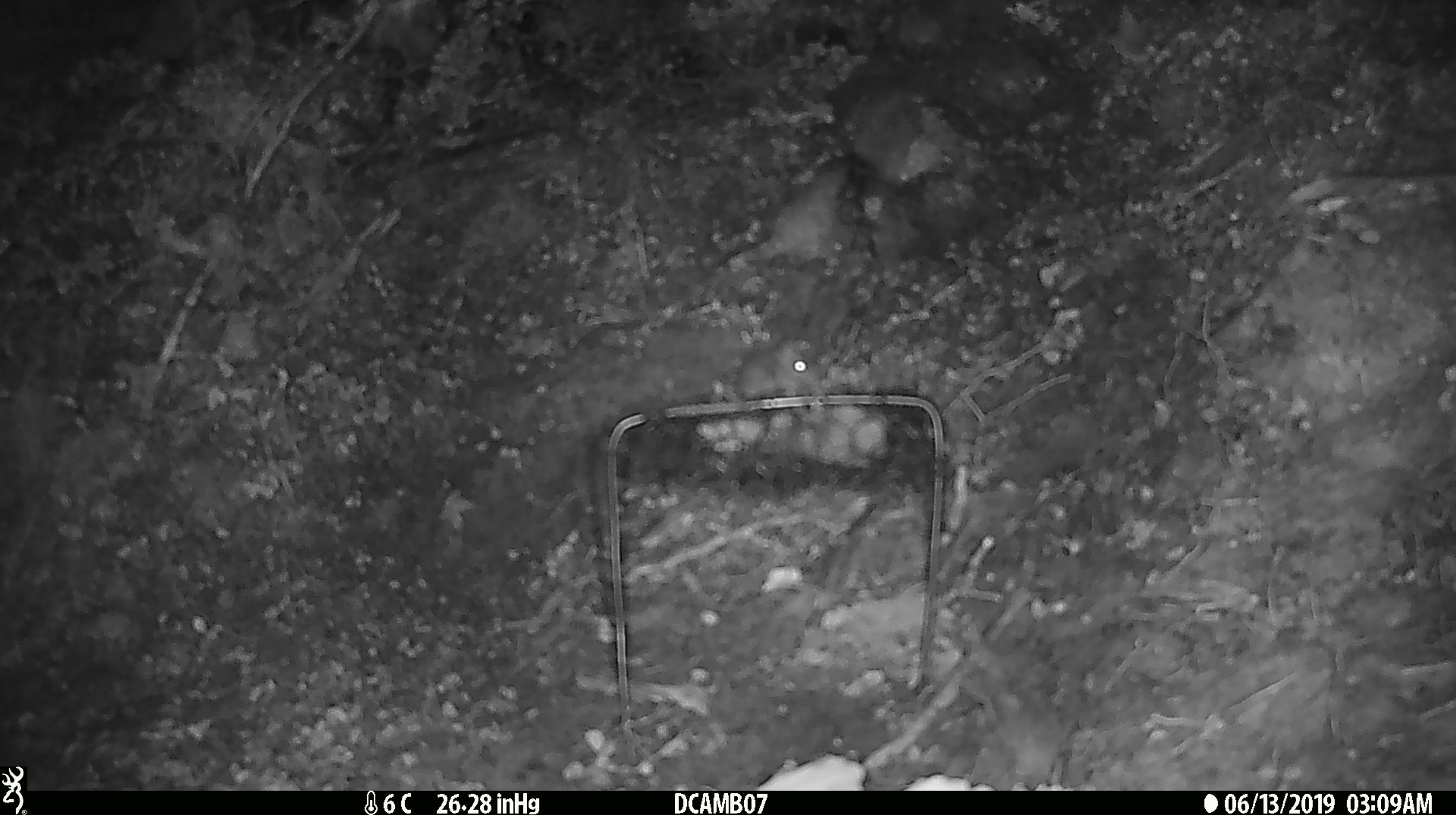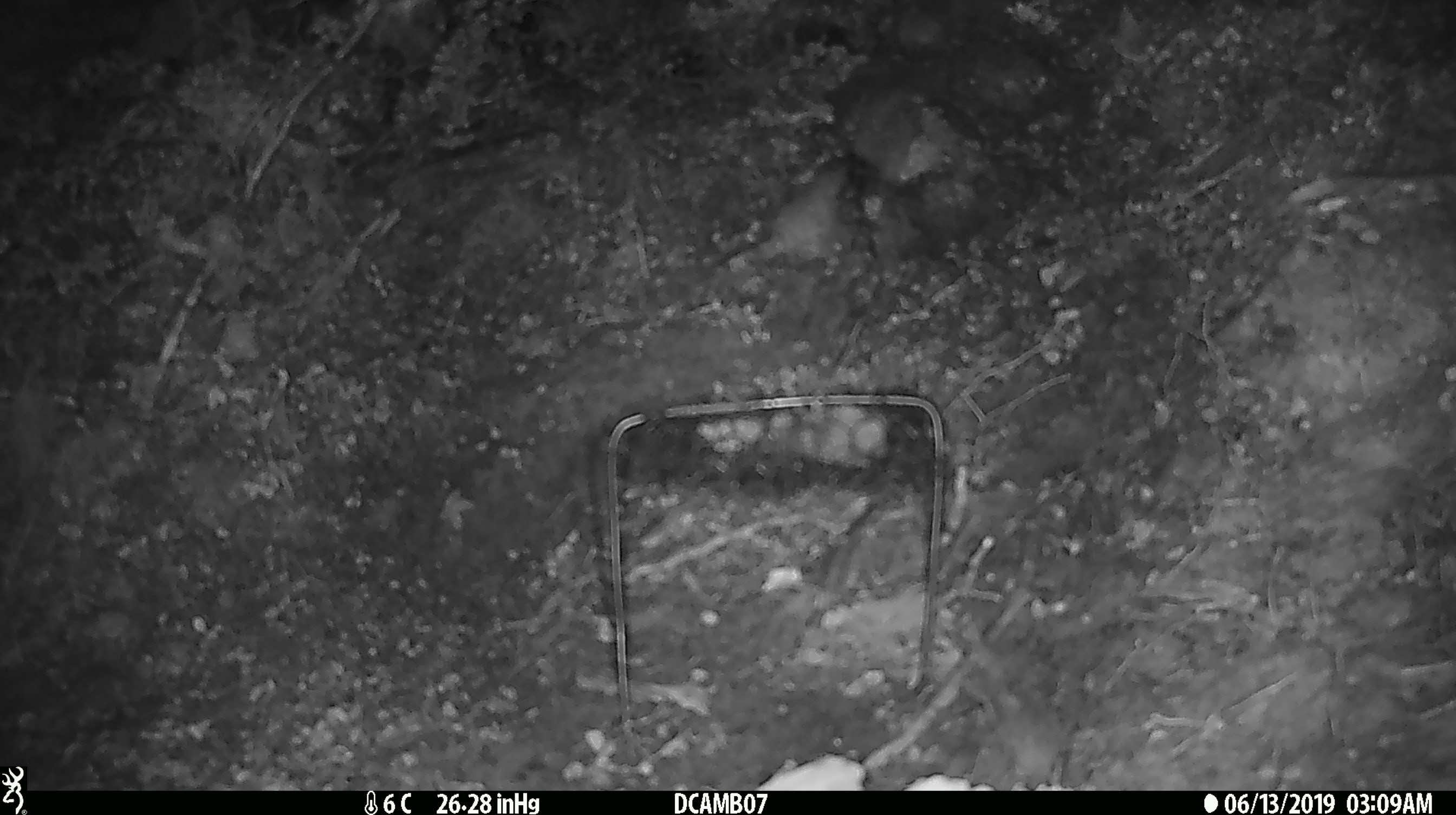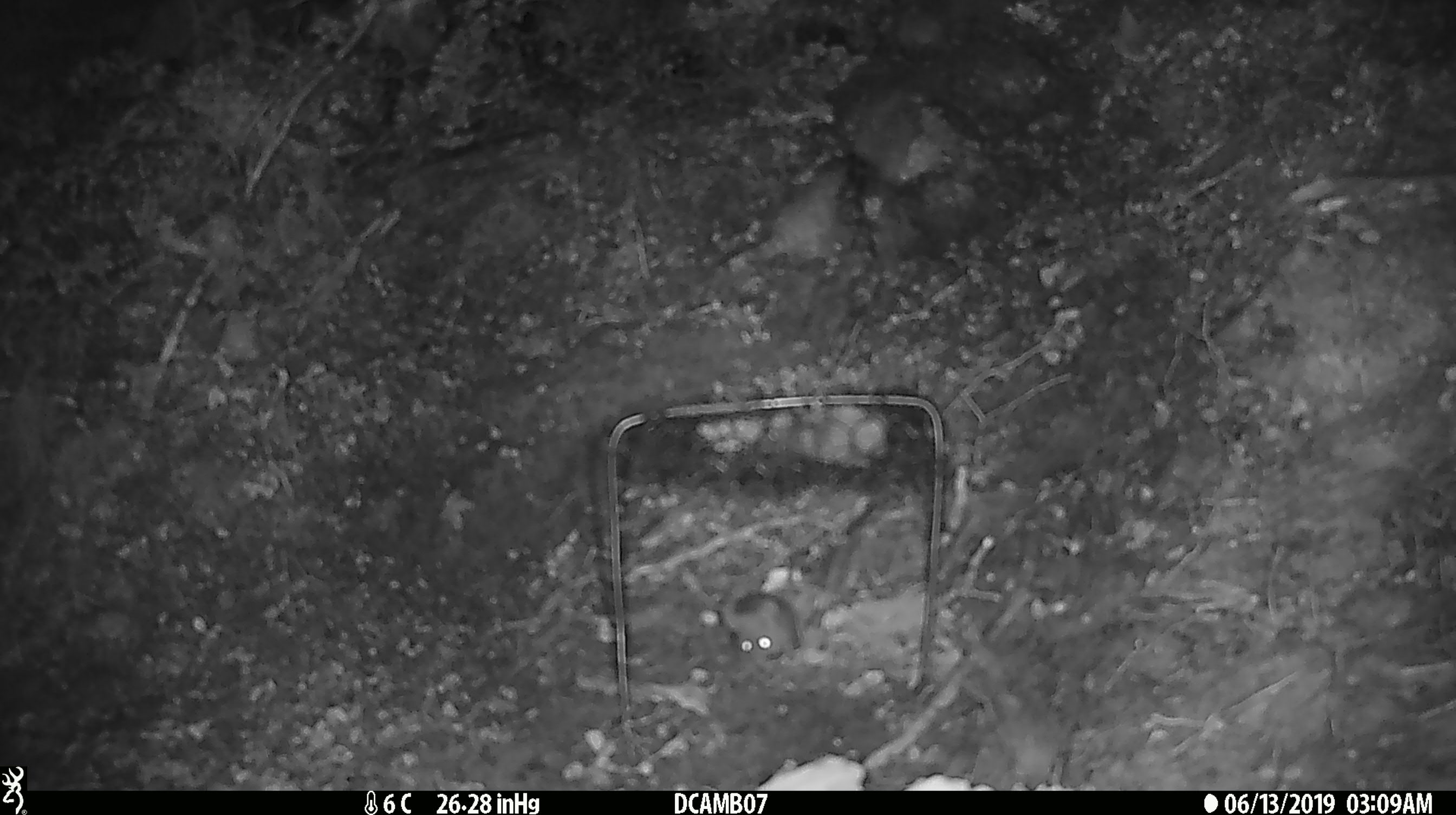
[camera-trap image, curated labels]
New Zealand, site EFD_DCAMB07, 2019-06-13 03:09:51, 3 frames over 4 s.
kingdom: Animalia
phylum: Chordata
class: Mammalia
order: Rodentia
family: Muridae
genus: Mus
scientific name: Mus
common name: mouse